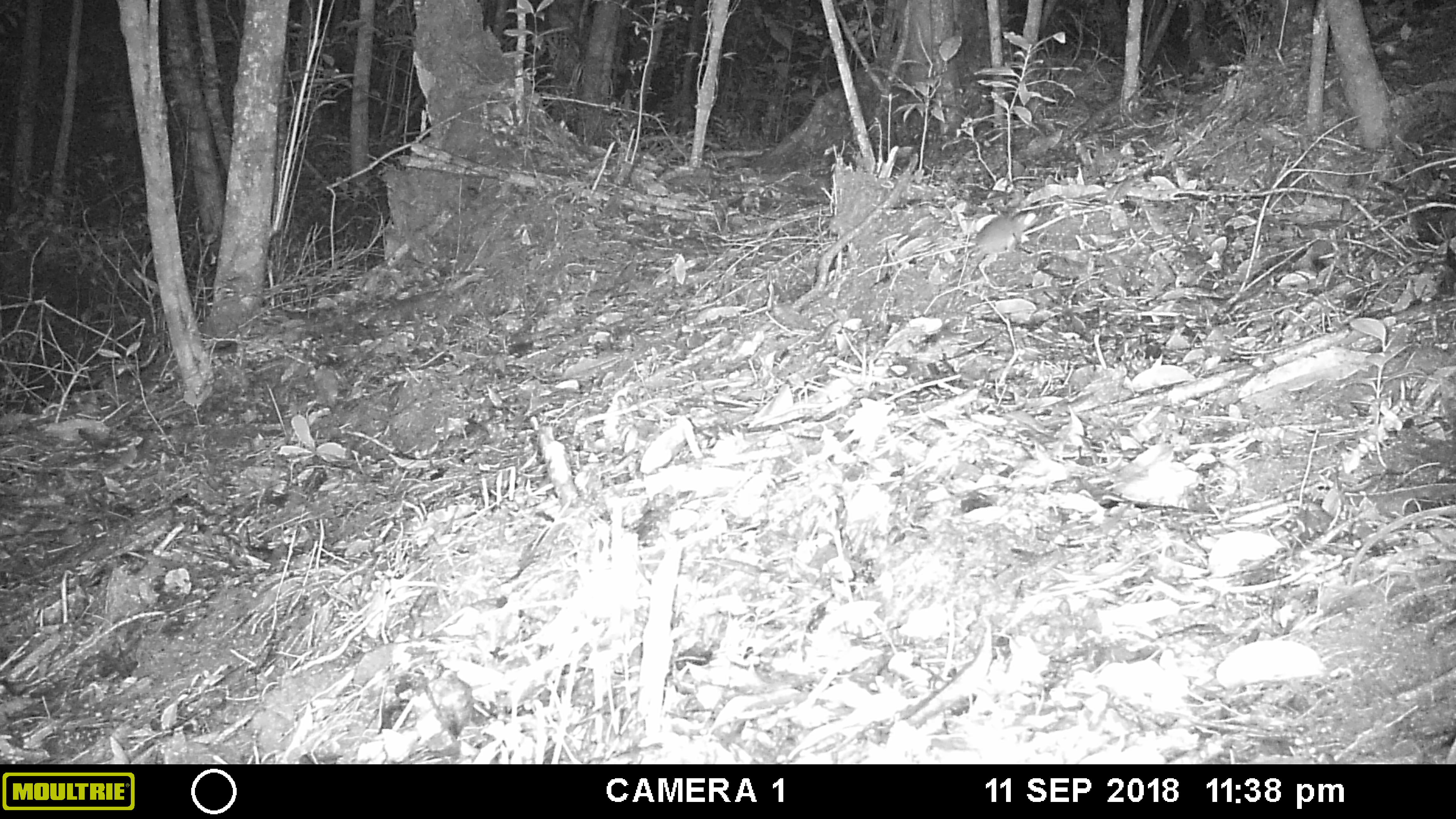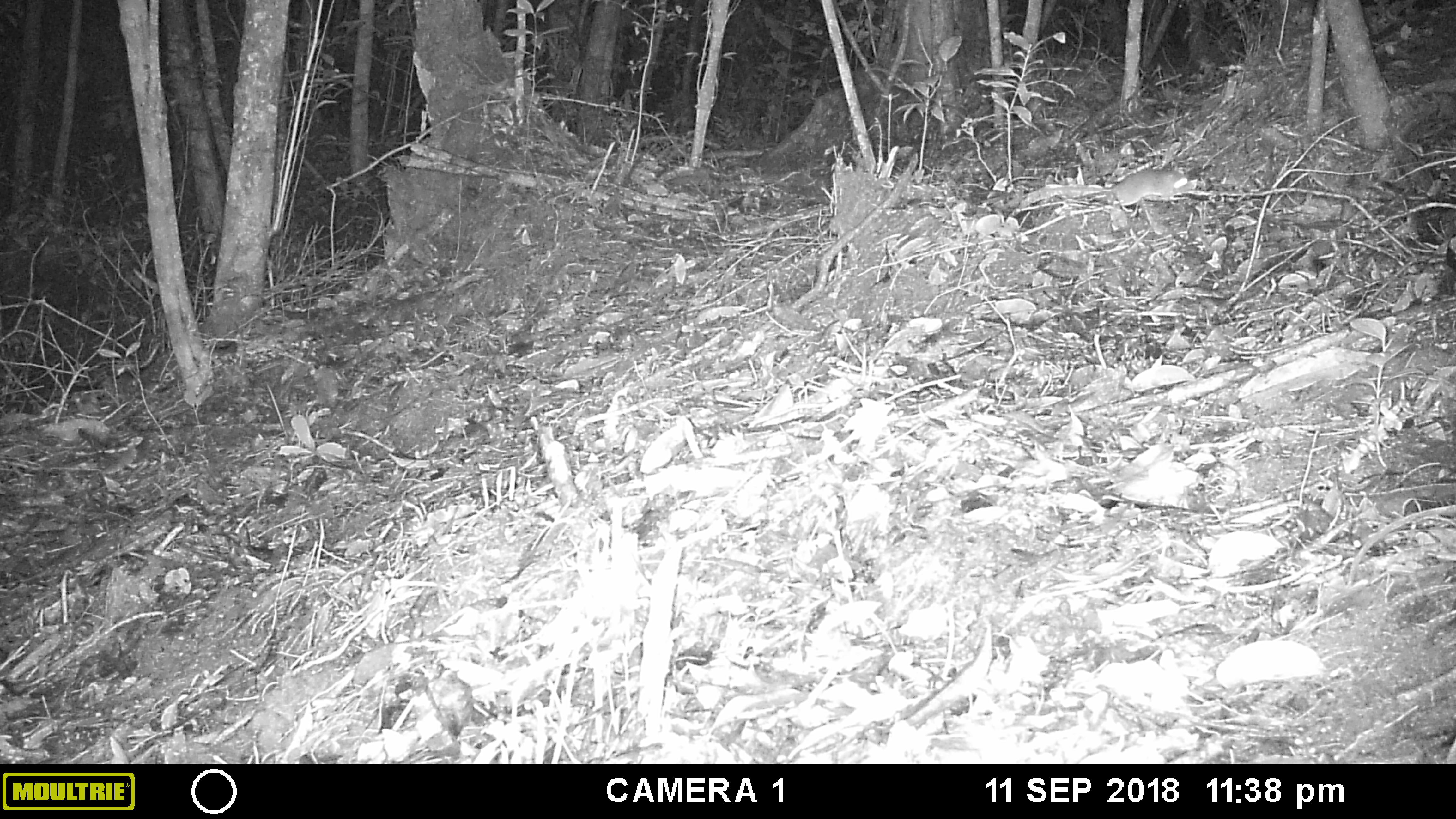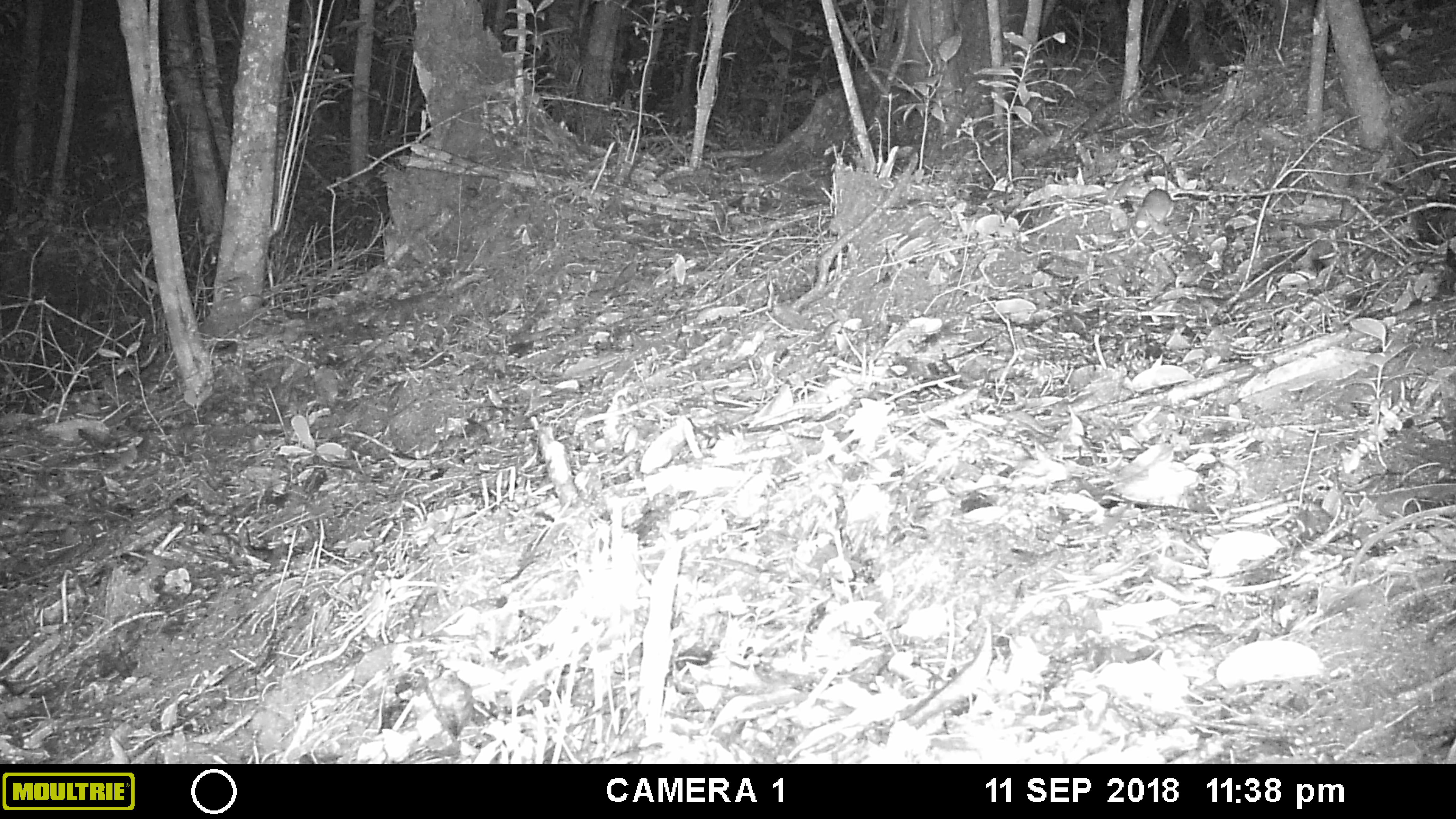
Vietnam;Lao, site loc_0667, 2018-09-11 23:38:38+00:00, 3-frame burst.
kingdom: Animalia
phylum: Chordata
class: Mammalia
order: Rodentia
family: Muridae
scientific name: Muridae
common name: old-world mice and rats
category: unidentified murid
Unidentified murid (old-world mice and rats) (Muridae). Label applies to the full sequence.